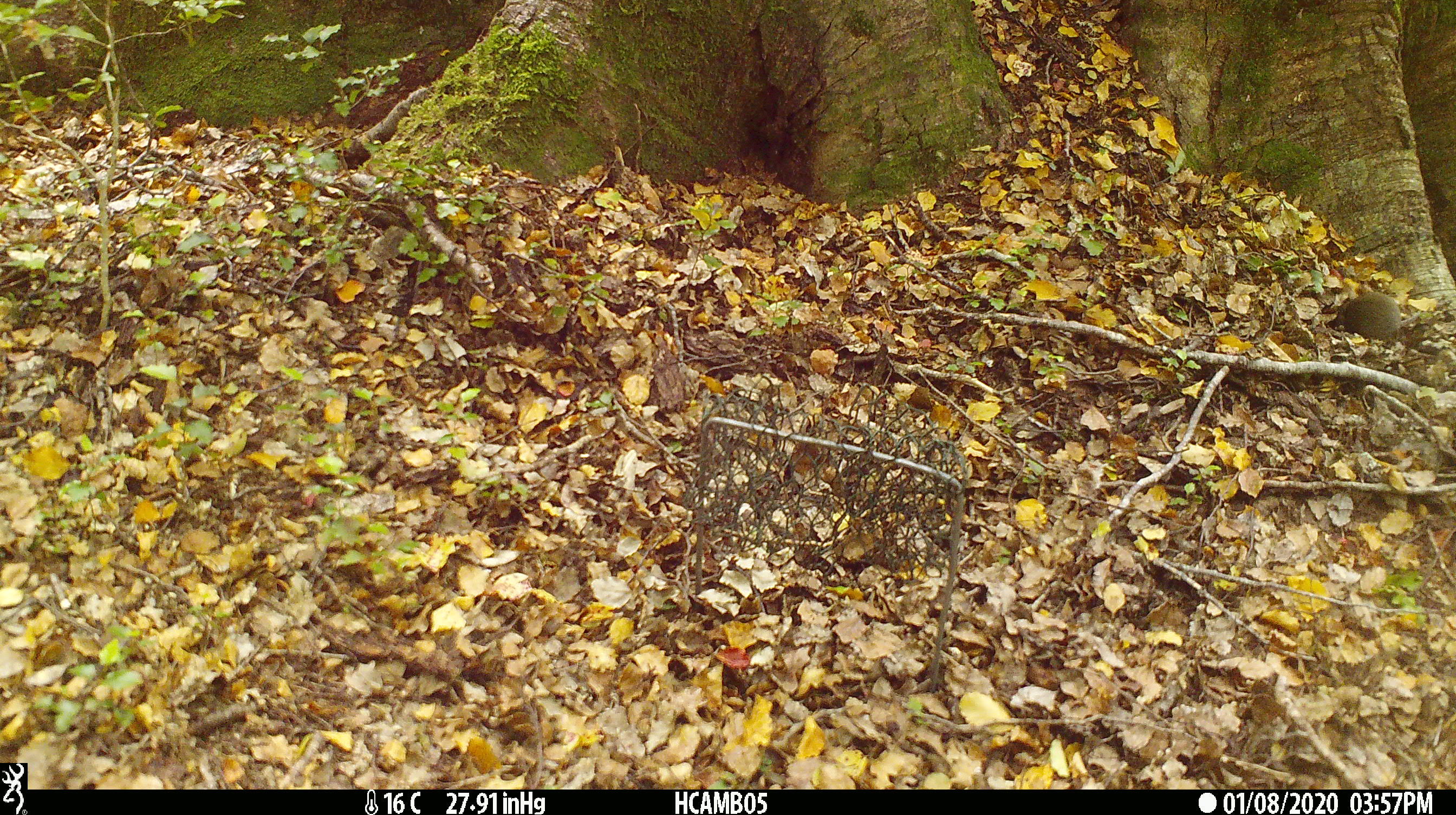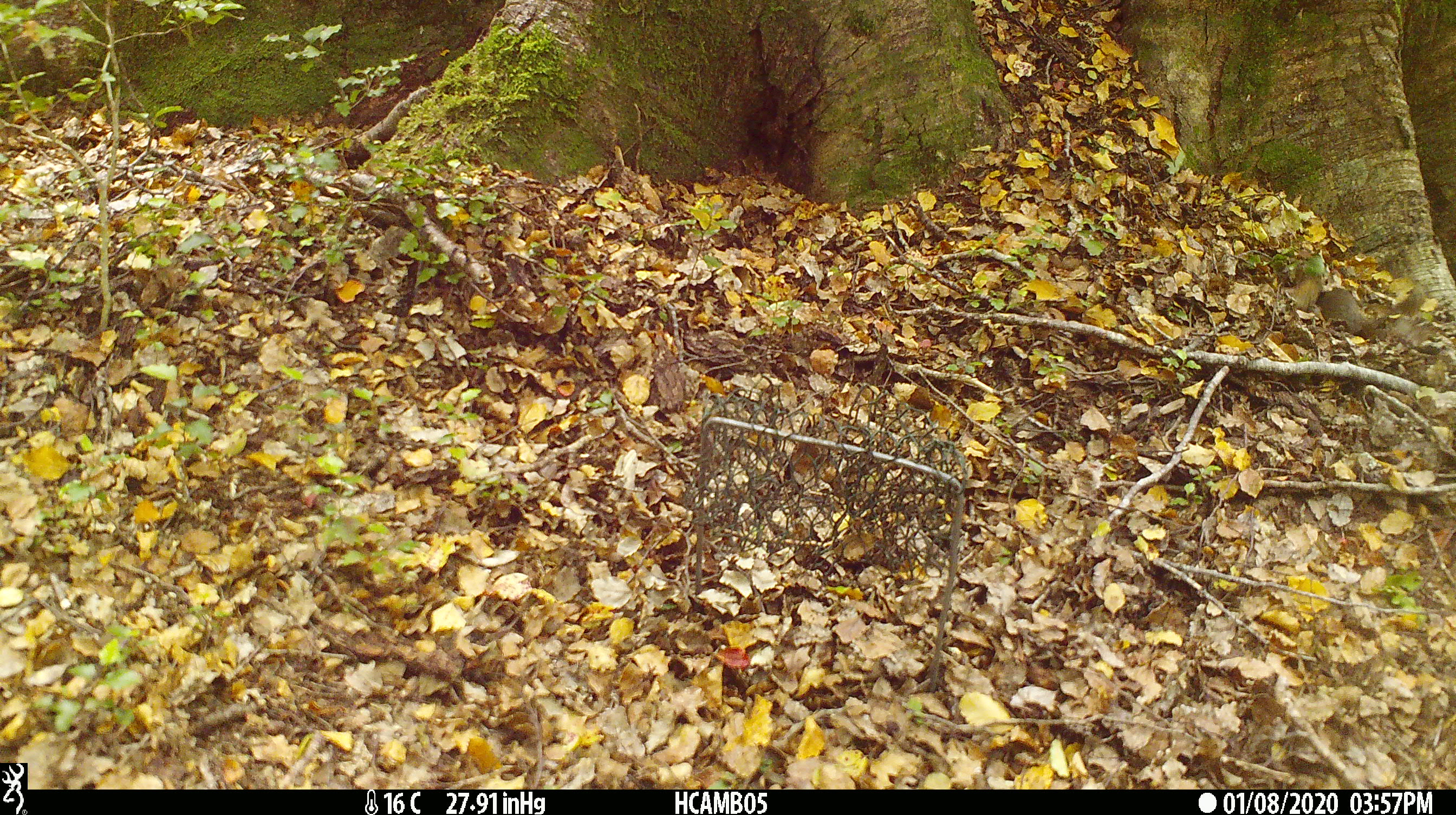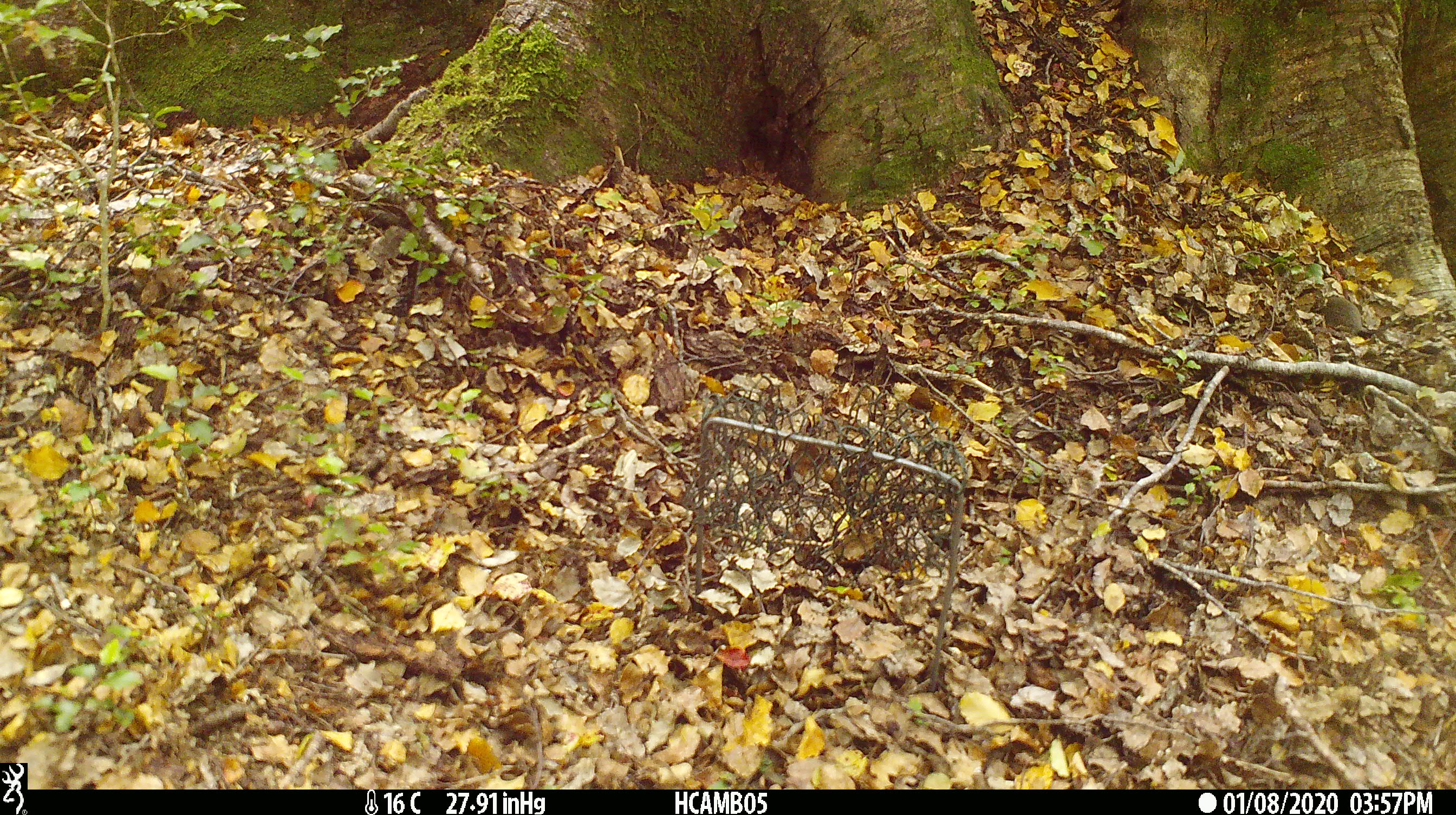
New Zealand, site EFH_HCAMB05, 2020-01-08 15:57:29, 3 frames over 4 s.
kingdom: Animalia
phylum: Chordata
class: Mammalia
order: Rodentia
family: Muridae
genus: Mus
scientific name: Mus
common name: mouse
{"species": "mouse (Mus)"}